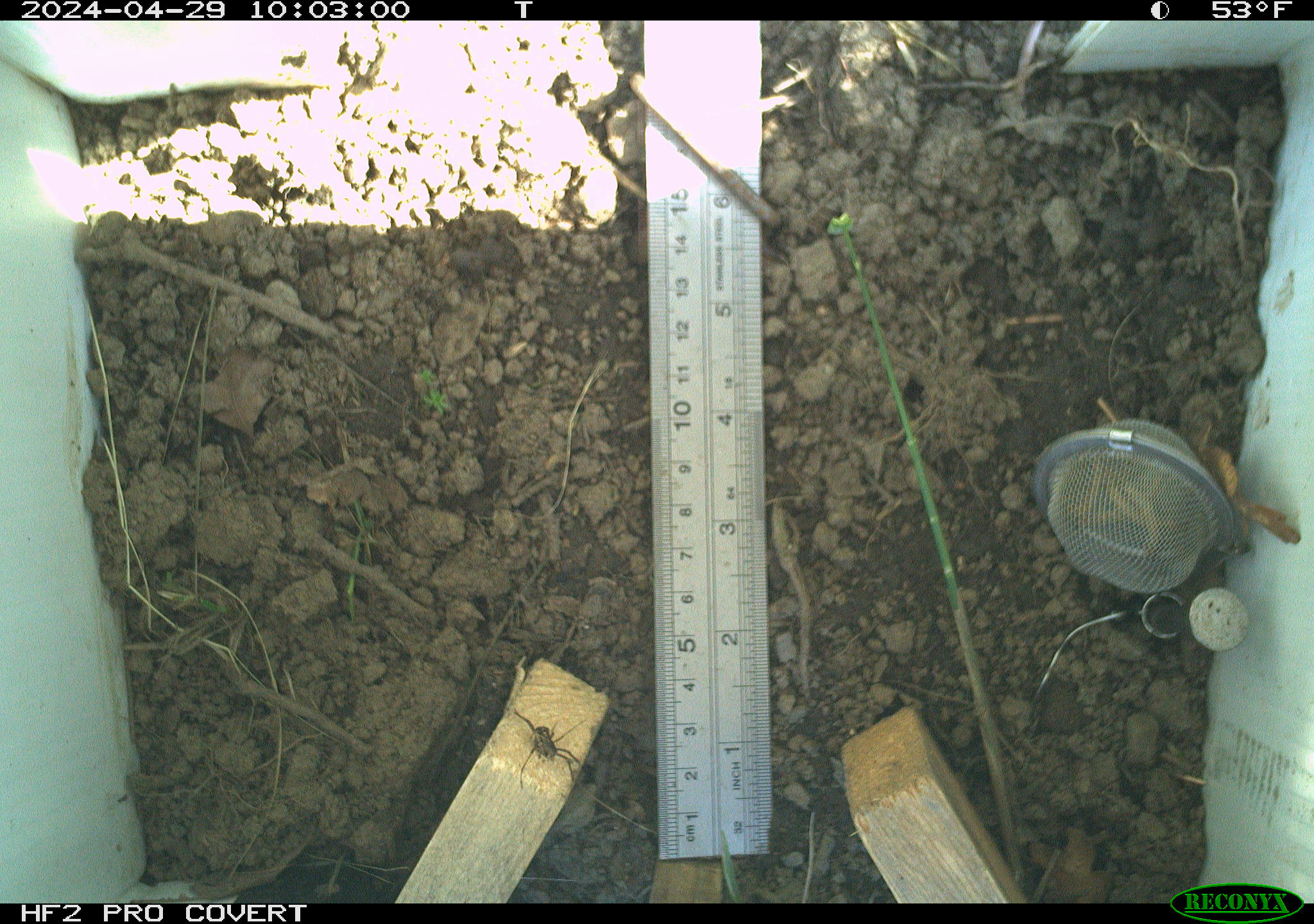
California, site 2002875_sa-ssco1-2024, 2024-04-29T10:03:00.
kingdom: Animalia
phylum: Arthropoda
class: Arachnida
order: Araneae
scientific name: Araneae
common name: spider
Spider (Araneae).